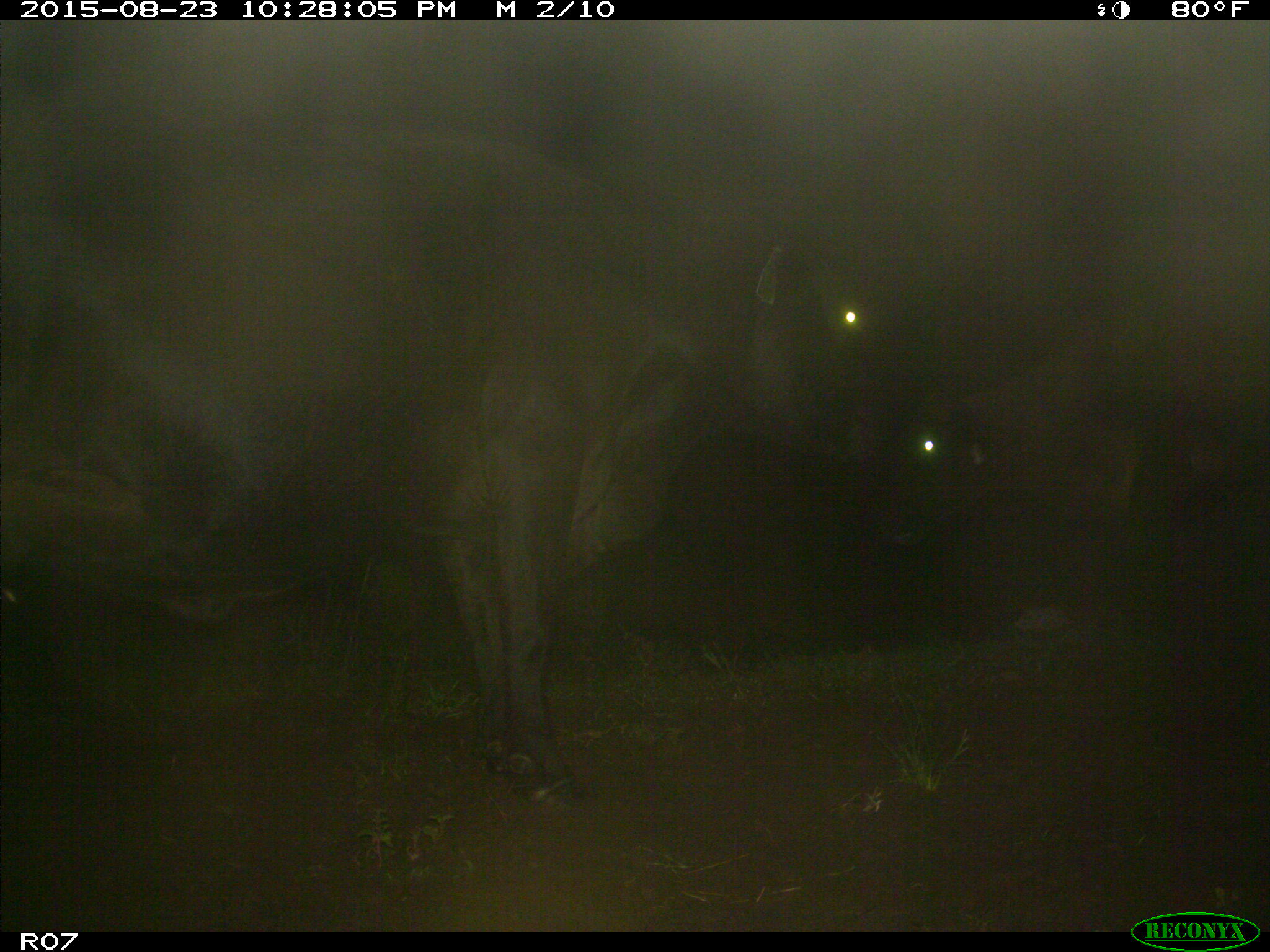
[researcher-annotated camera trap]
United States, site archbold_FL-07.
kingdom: Animalia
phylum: Chordata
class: Mammalia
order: Artiodactyla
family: Bovidae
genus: Bos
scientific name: Bos taurus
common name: domestic cow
Bos taurus (domestic cow).